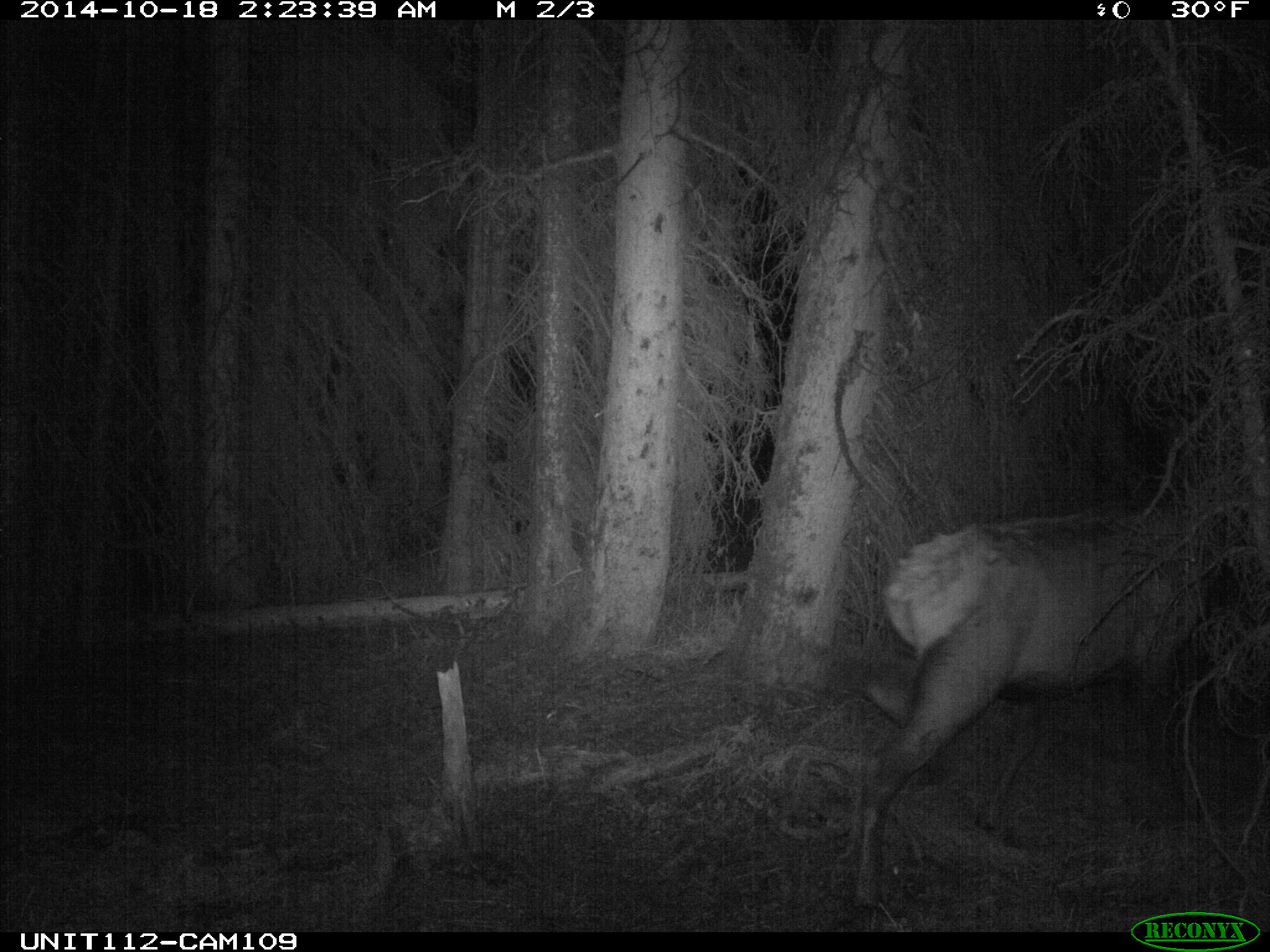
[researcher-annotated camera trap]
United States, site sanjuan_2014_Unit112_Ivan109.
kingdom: Animalia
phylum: Chordata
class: Mammalia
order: Artiodactyla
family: Cervidae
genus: Cervus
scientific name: Cervus elaphus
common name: red deer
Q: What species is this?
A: Cervus elaphus (red deer).